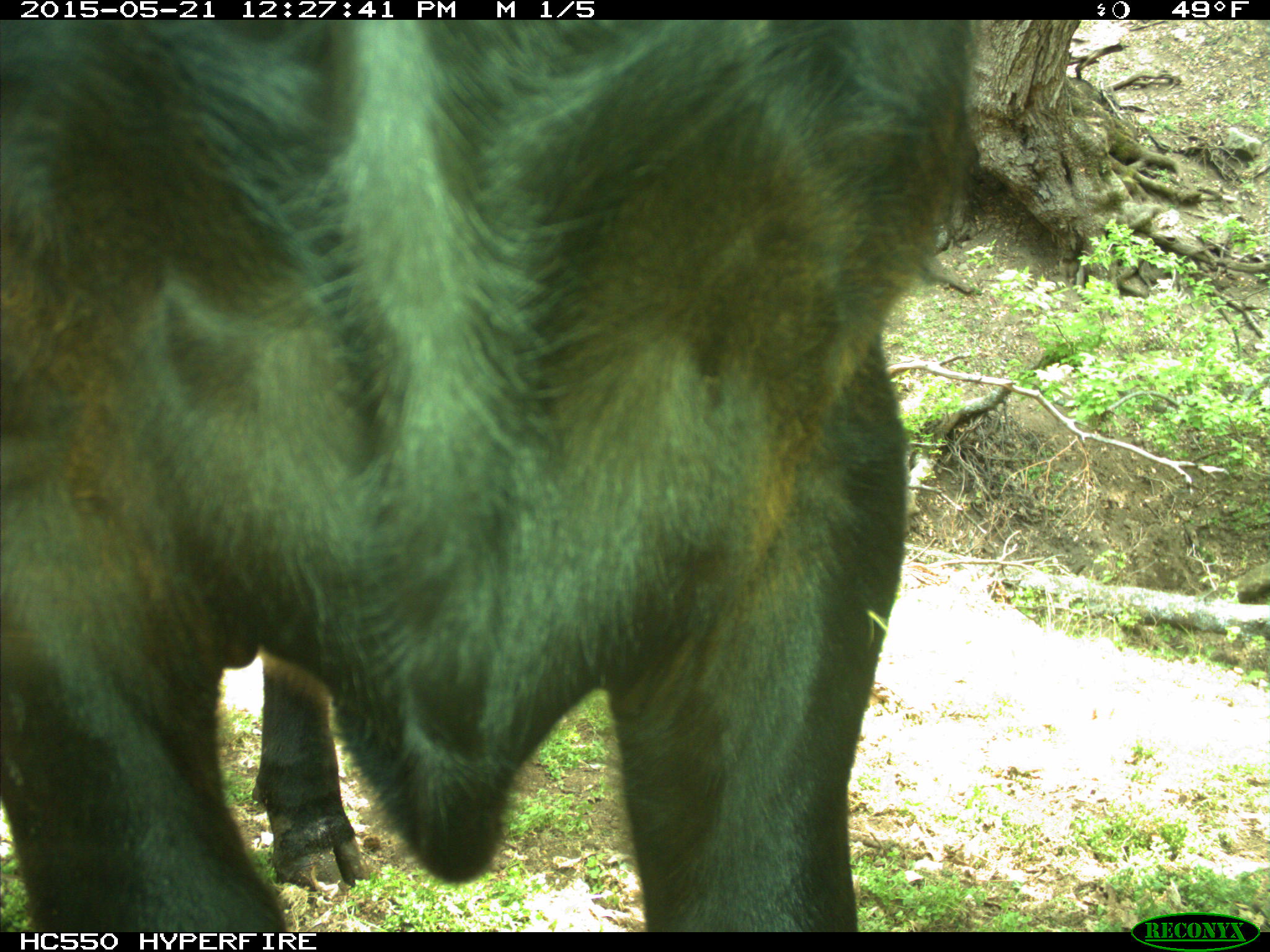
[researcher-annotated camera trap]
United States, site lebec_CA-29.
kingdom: Animalia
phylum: Chordata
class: Mammalia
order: Artiodactyla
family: Bovidae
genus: Bos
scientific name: Bos taurus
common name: domestic cow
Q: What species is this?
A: Bos taurus (domestic cow).